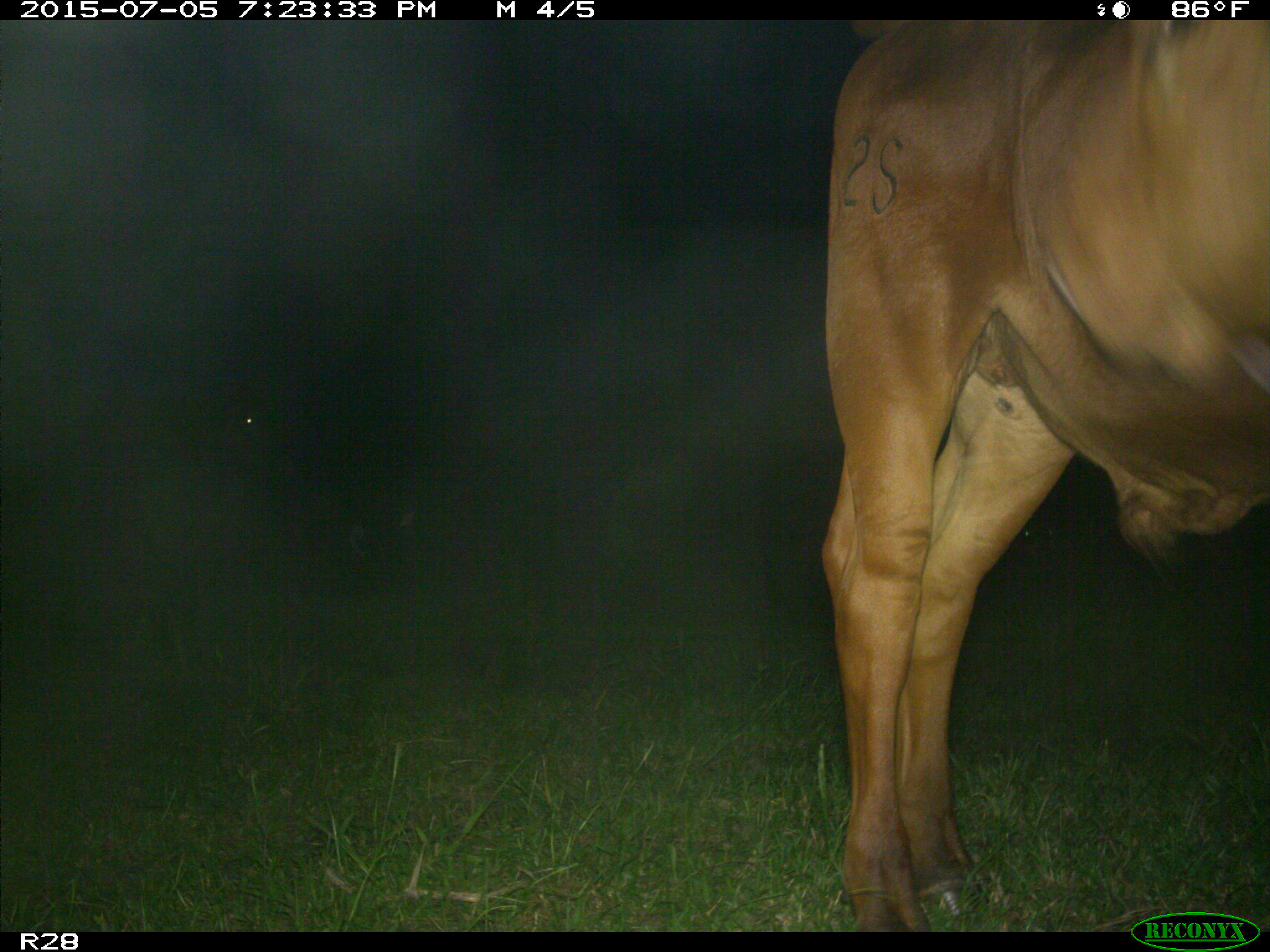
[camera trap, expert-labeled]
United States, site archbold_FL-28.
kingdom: Animalia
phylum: Chordata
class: Mammalia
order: Artiodactyla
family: Bovidae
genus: Bos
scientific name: Bos taurus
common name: domestic cow